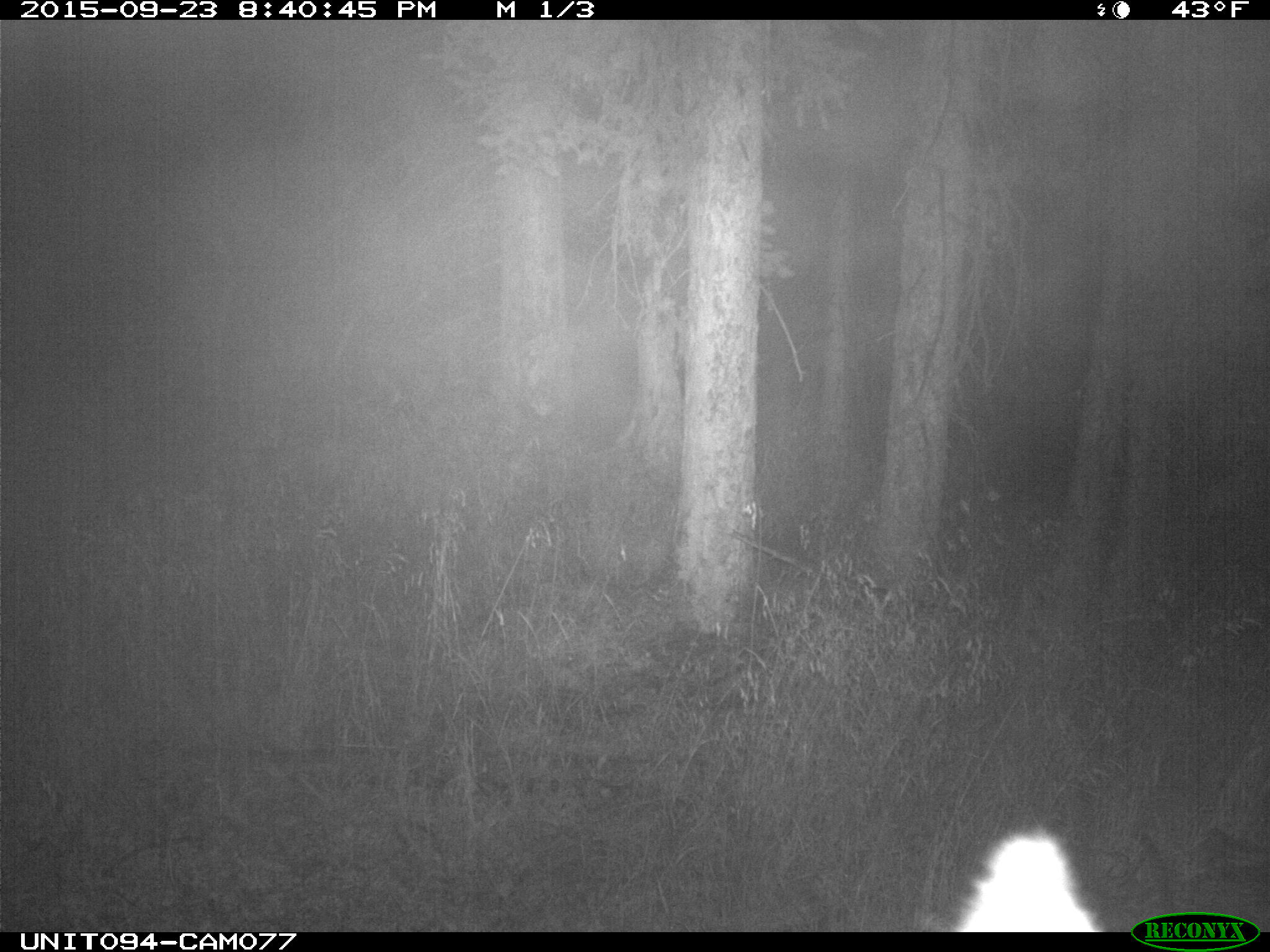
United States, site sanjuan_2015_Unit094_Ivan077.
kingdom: Animalia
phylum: Chordata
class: Mammalia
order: Artiodactyla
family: Cervidae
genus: Cervus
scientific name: Cervus elaphus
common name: red deer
Cervus elaphus (red deer).